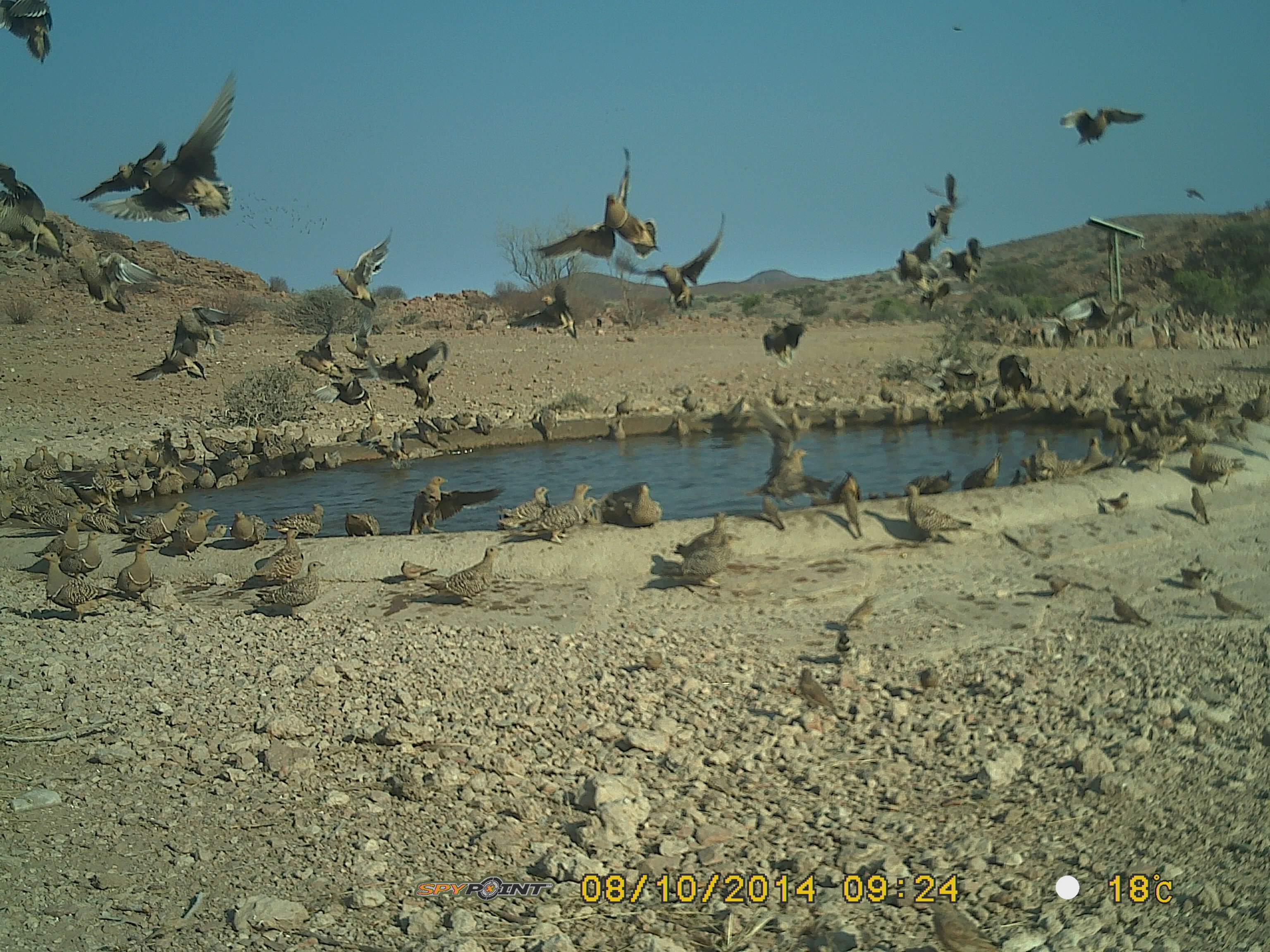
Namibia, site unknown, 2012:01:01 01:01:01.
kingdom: Animalia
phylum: Chordata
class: Aves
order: Pterocliformes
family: Pteroclidae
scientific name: Pteroclidae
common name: sandgrouse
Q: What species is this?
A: Pteroclidae (sandgrouse).